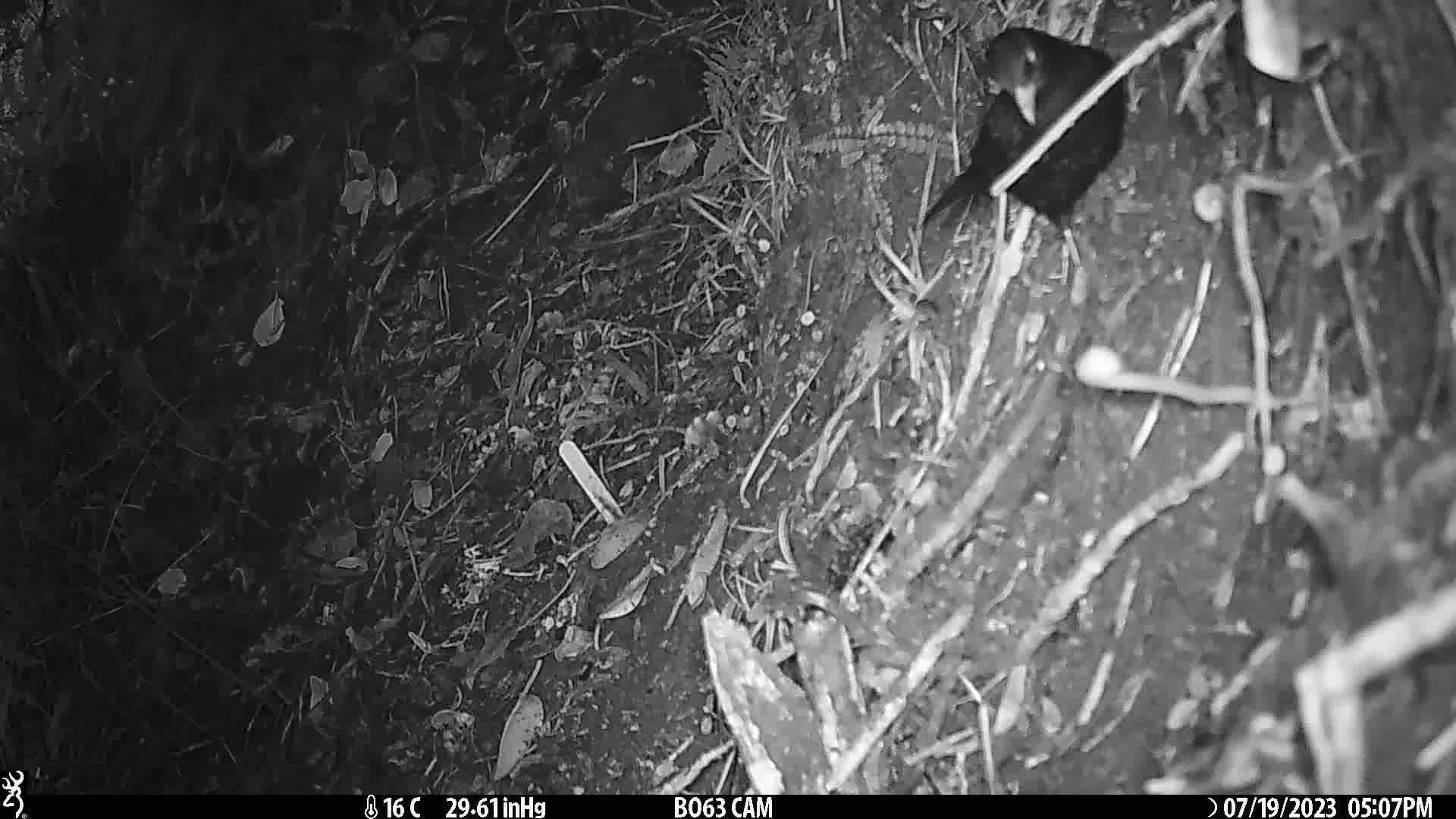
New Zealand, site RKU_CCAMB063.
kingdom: Animalia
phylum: Chordata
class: Aves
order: Passeriformes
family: Turdidae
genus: Turdus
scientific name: Turdus merula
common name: eurasian blackbird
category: blackbird